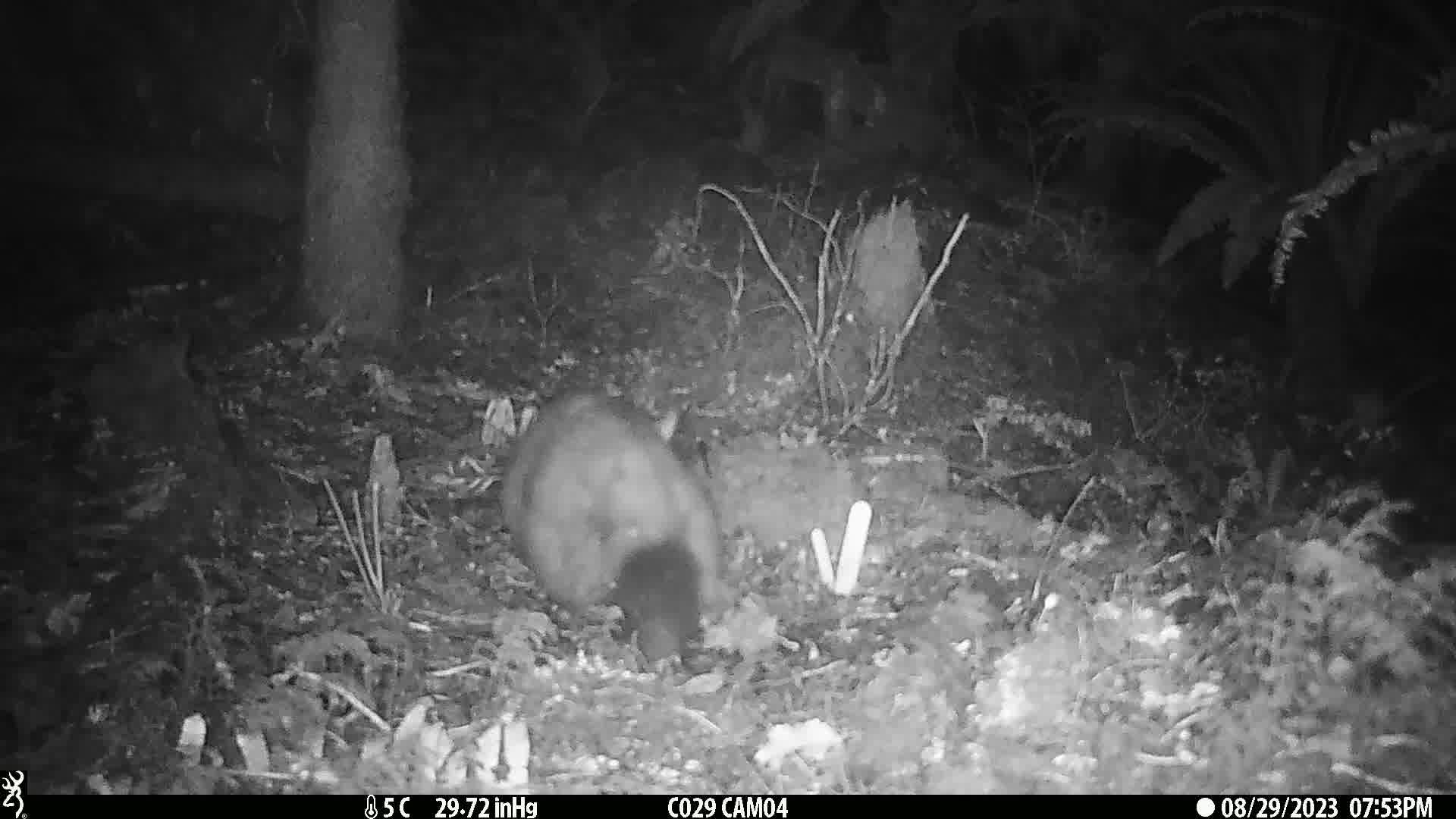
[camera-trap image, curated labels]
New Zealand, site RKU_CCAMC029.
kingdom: Animalia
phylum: Chordata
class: Mammalia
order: Diprotodontia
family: Phalangeridae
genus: Trichosurus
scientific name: Trichosurus vulpecula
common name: common brushtail possum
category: possum